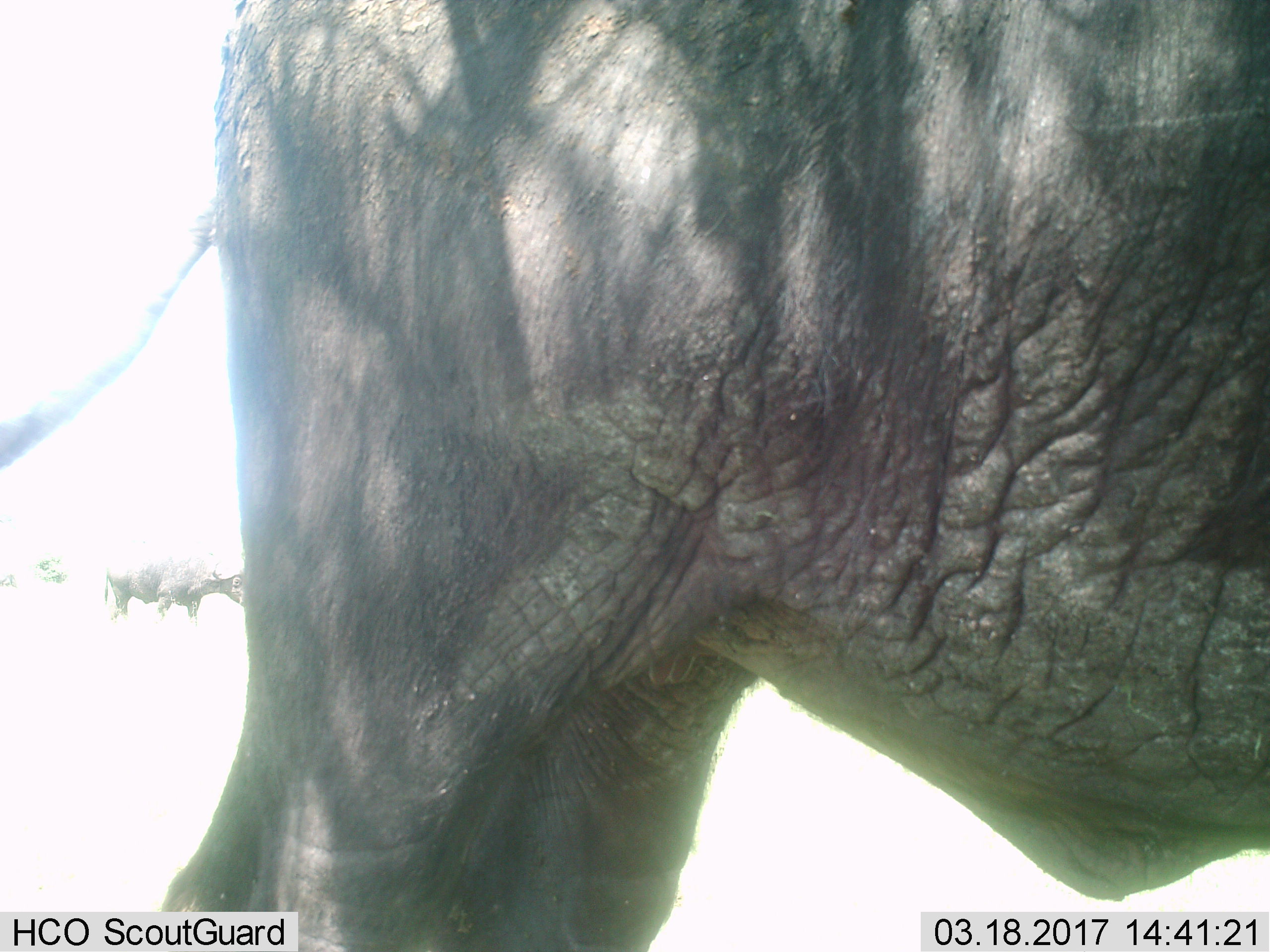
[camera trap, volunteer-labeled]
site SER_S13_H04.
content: unidentified animal